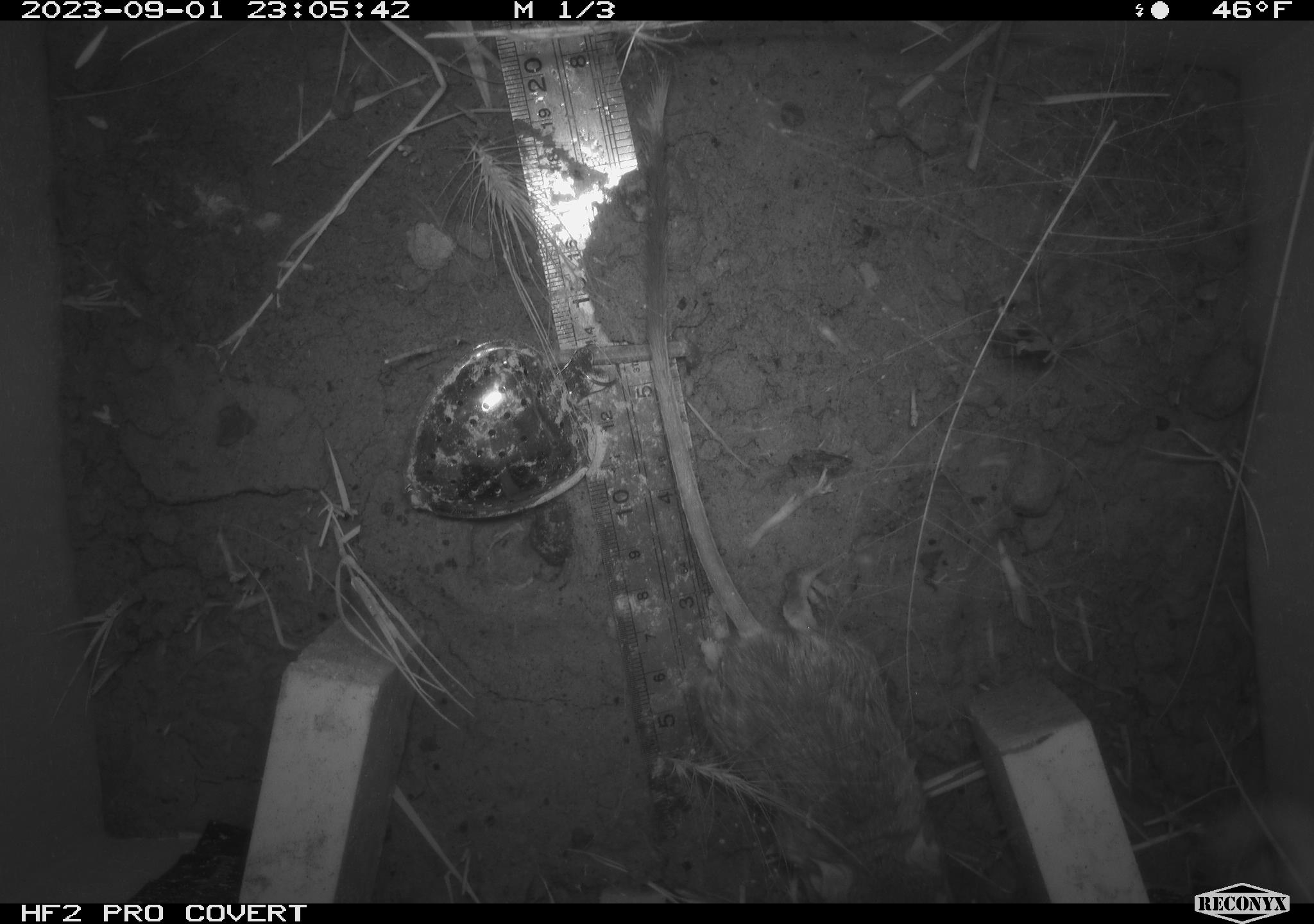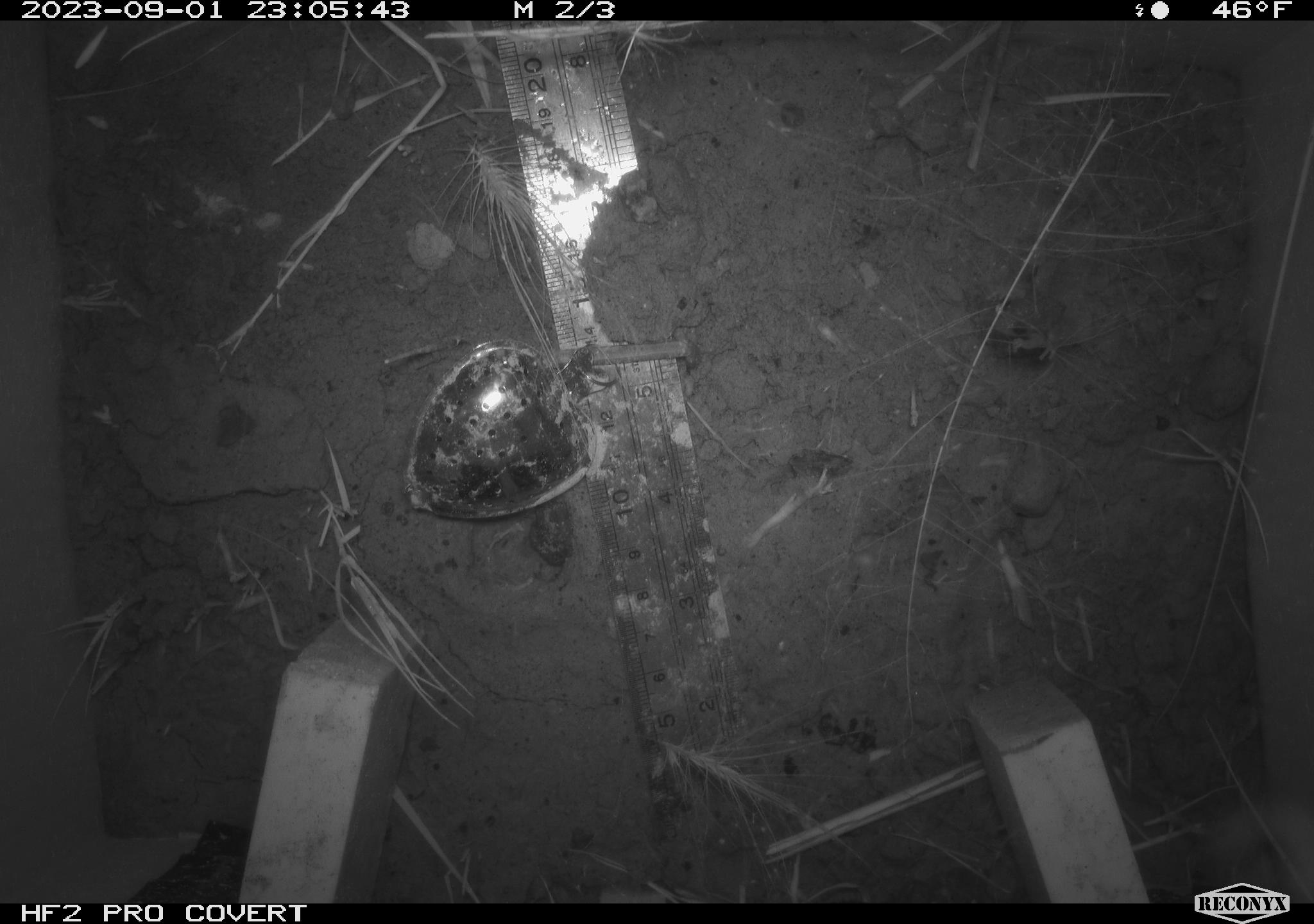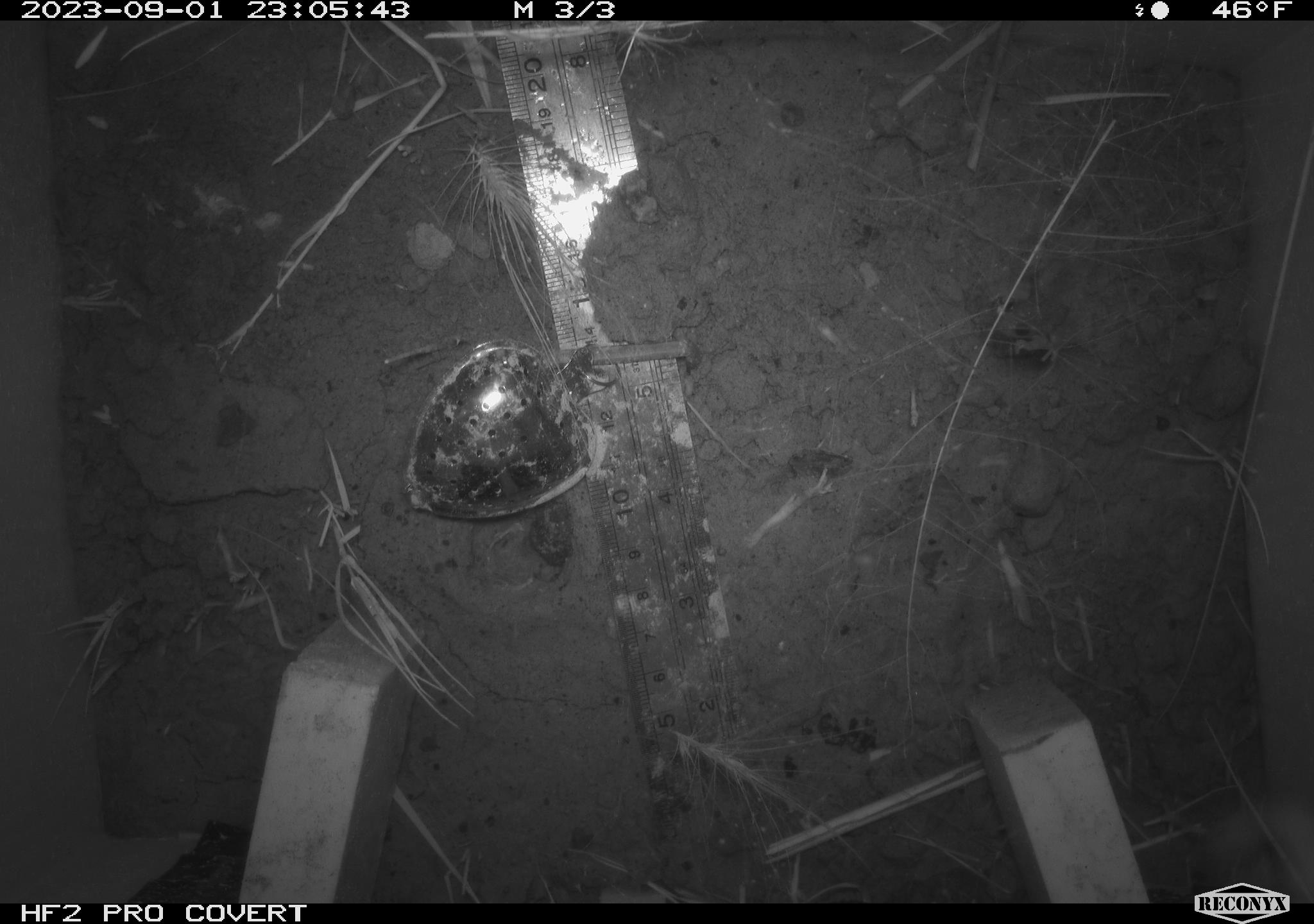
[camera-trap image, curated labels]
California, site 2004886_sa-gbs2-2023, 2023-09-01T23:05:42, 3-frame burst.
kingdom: Animalia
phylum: Chordata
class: Mammalia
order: Rodentia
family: Heteromyidae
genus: Dipodomys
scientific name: Dipodomys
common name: kangaroo rats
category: dipodomys species